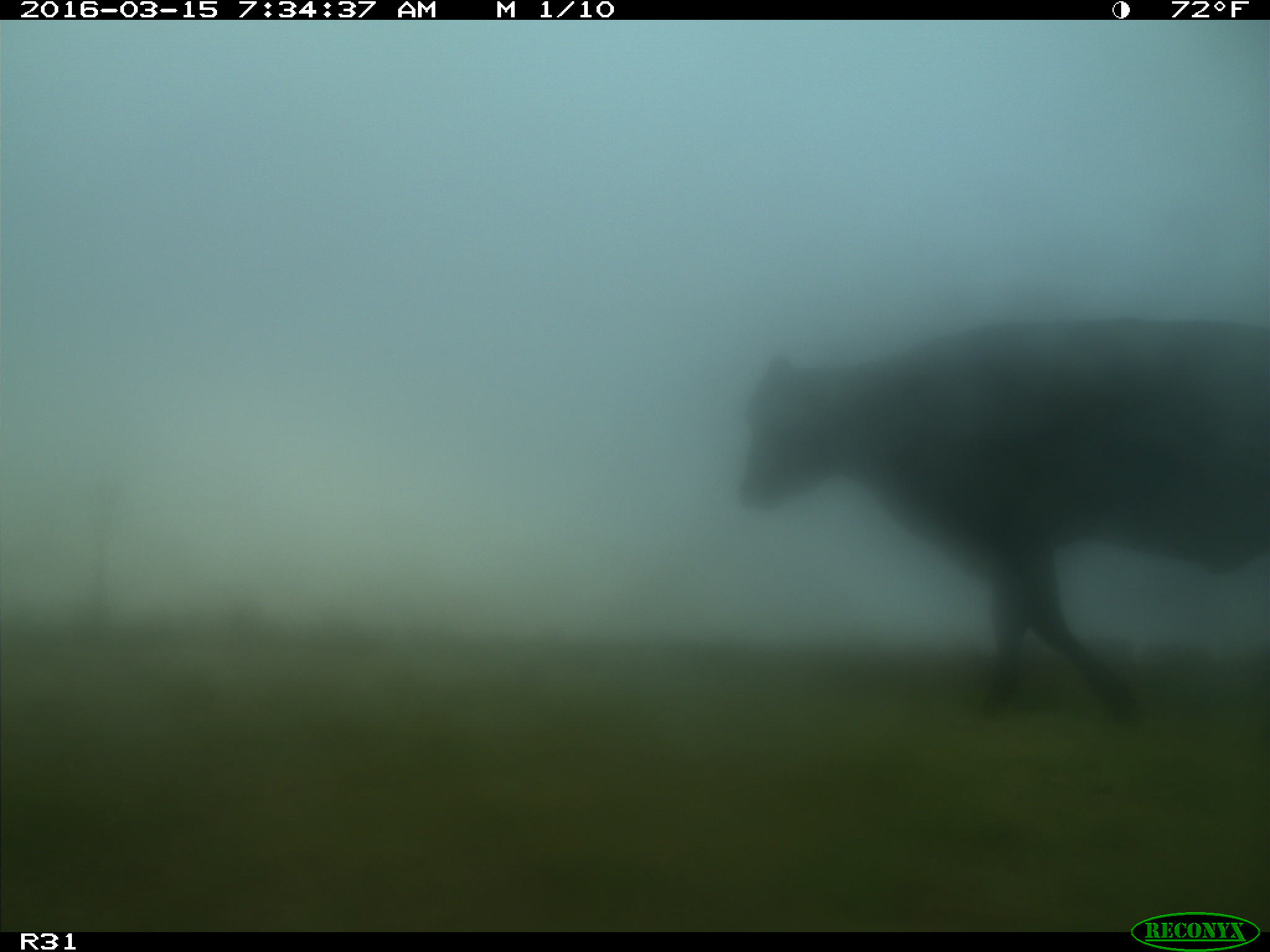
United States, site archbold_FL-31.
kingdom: Animalia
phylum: Chordata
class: Mammalia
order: Artiodactyla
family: Bovidae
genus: Bos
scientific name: Bos taurus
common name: domestic cow